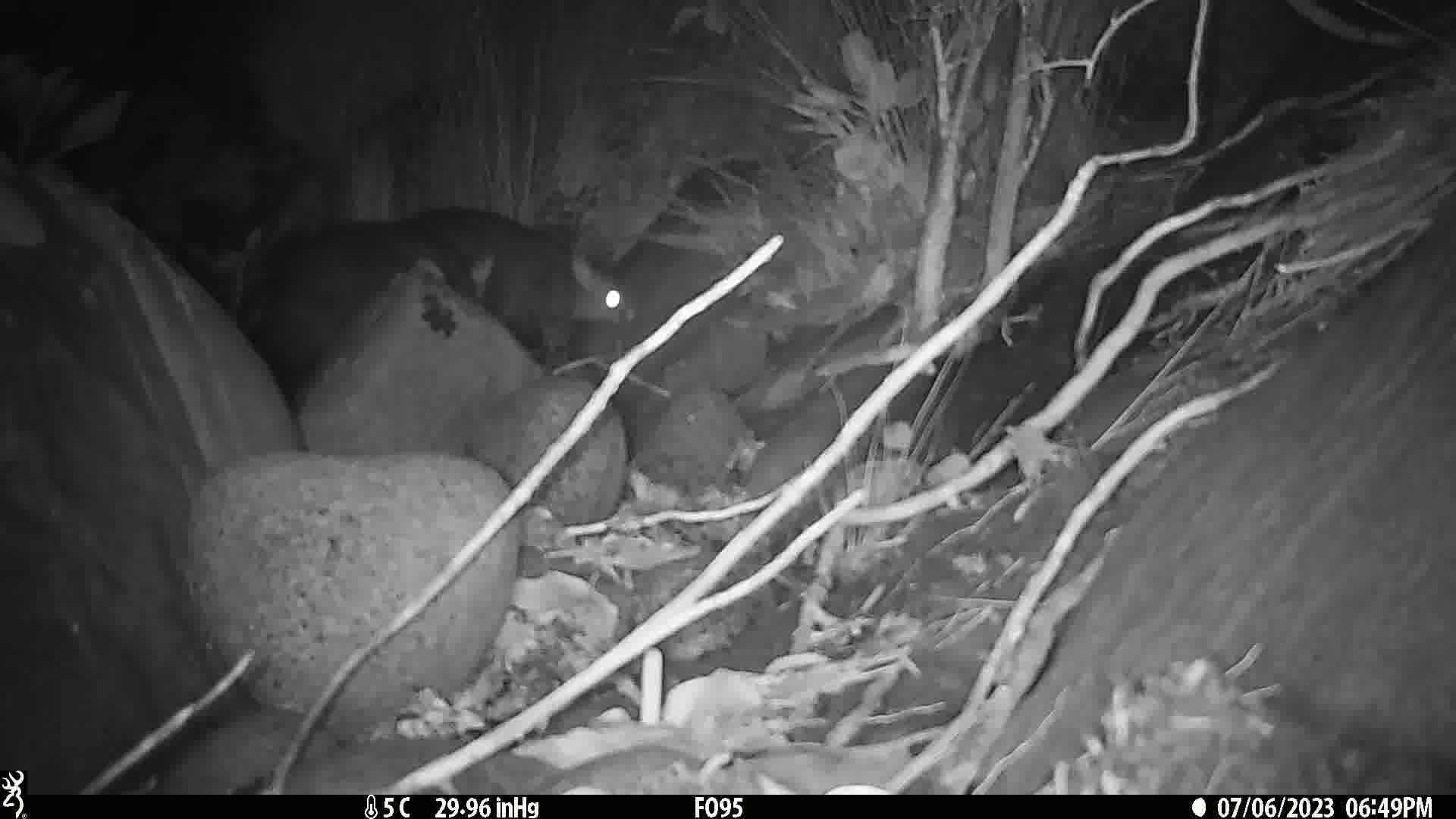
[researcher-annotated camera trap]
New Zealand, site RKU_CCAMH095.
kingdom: Animalia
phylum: Chordata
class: Mammalia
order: Diprotodontia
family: Phalangeridae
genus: Trichosurus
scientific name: Trichosurus vulpecula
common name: common brushtail possum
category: possum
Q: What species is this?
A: Possum (common brushtail possum) (Trichosurus vulpecula).